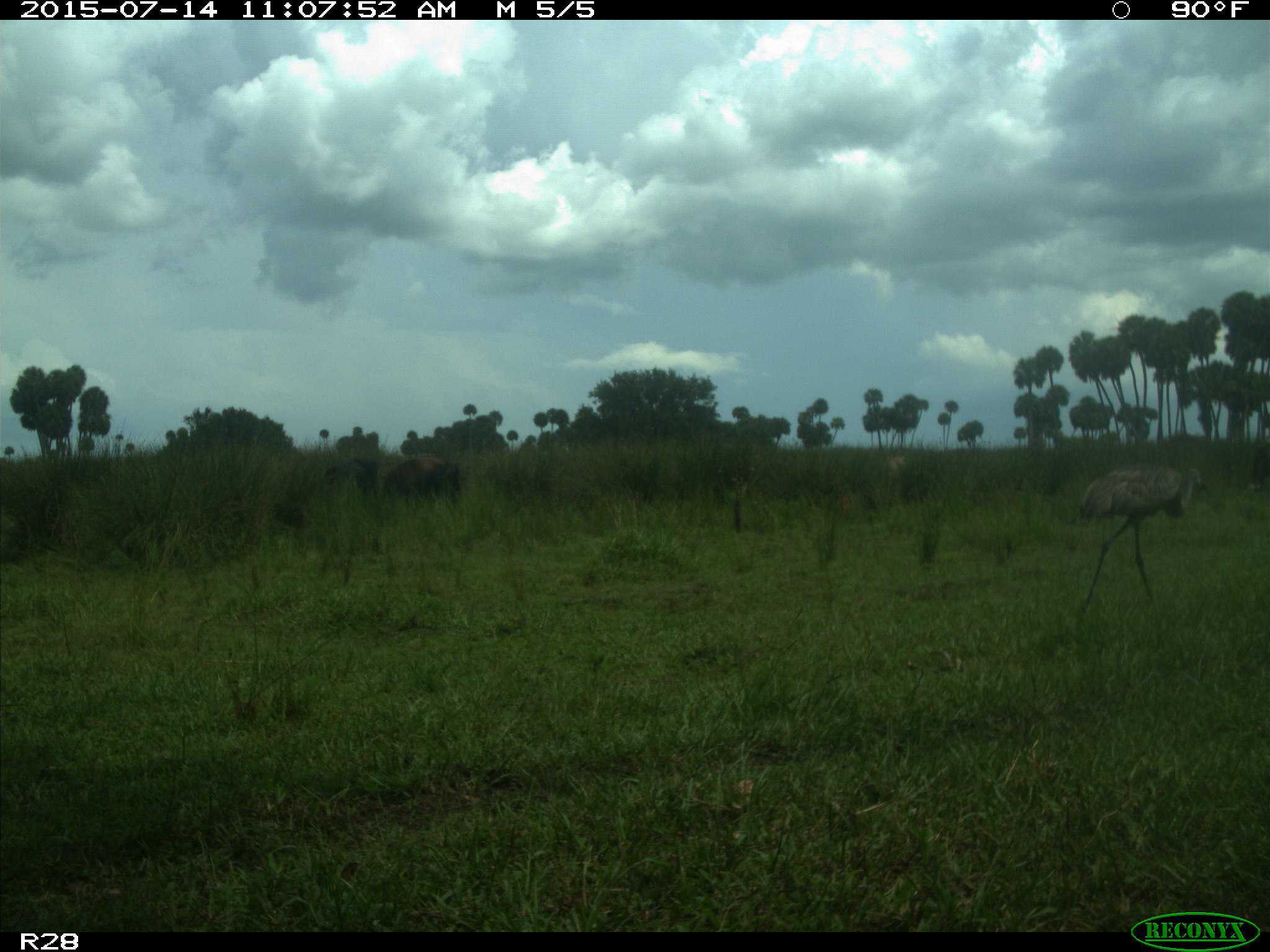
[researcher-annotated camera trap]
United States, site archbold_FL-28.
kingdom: Animalia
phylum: Chordata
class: Mammalia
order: Artiodactyla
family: Bovidae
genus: Bos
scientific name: Bos taurus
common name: domestic cow